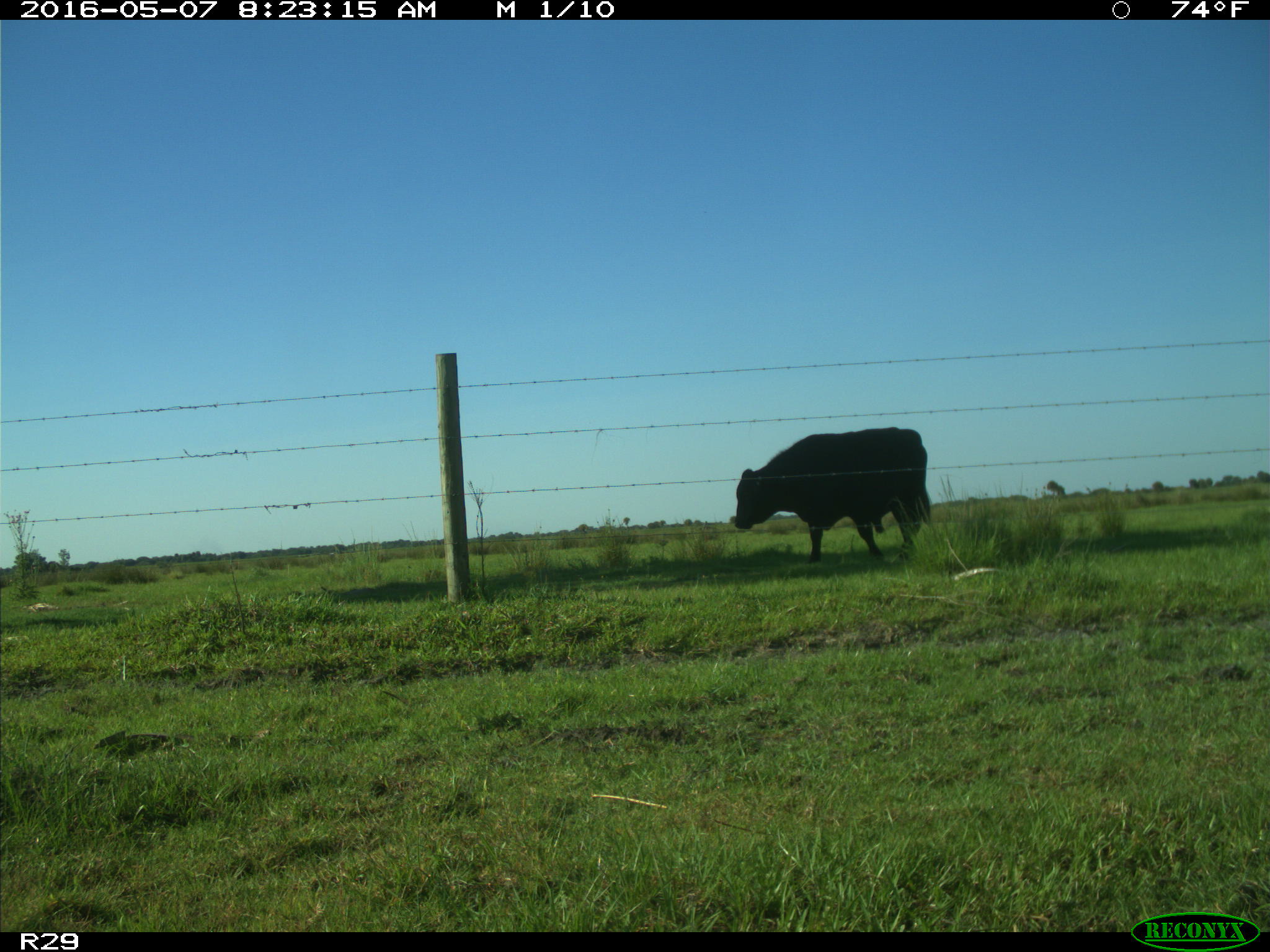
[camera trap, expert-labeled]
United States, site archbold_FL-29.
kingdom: Animalia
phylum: Chordata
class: Mammalia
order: Artiodactyla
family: Bovidae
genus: Bos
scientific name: Bos taurus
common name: domestic cow